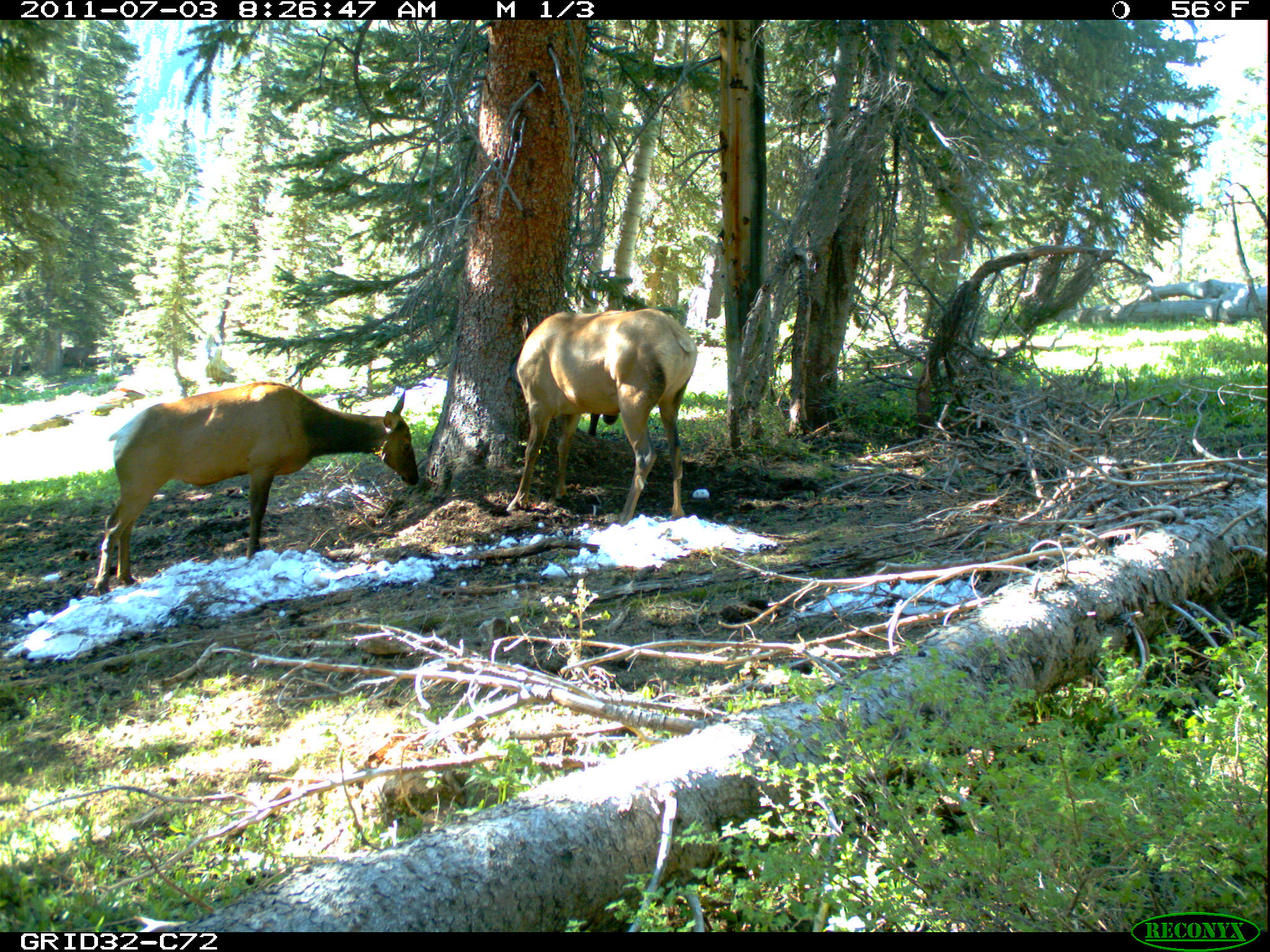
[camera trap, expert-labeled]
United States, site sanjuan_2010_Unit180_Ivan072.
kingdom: Animalia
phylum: Chordata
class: Mammalia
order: Artiodactyla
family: Cervidae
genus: Cervus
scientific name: Cervus elaphus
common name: red deer